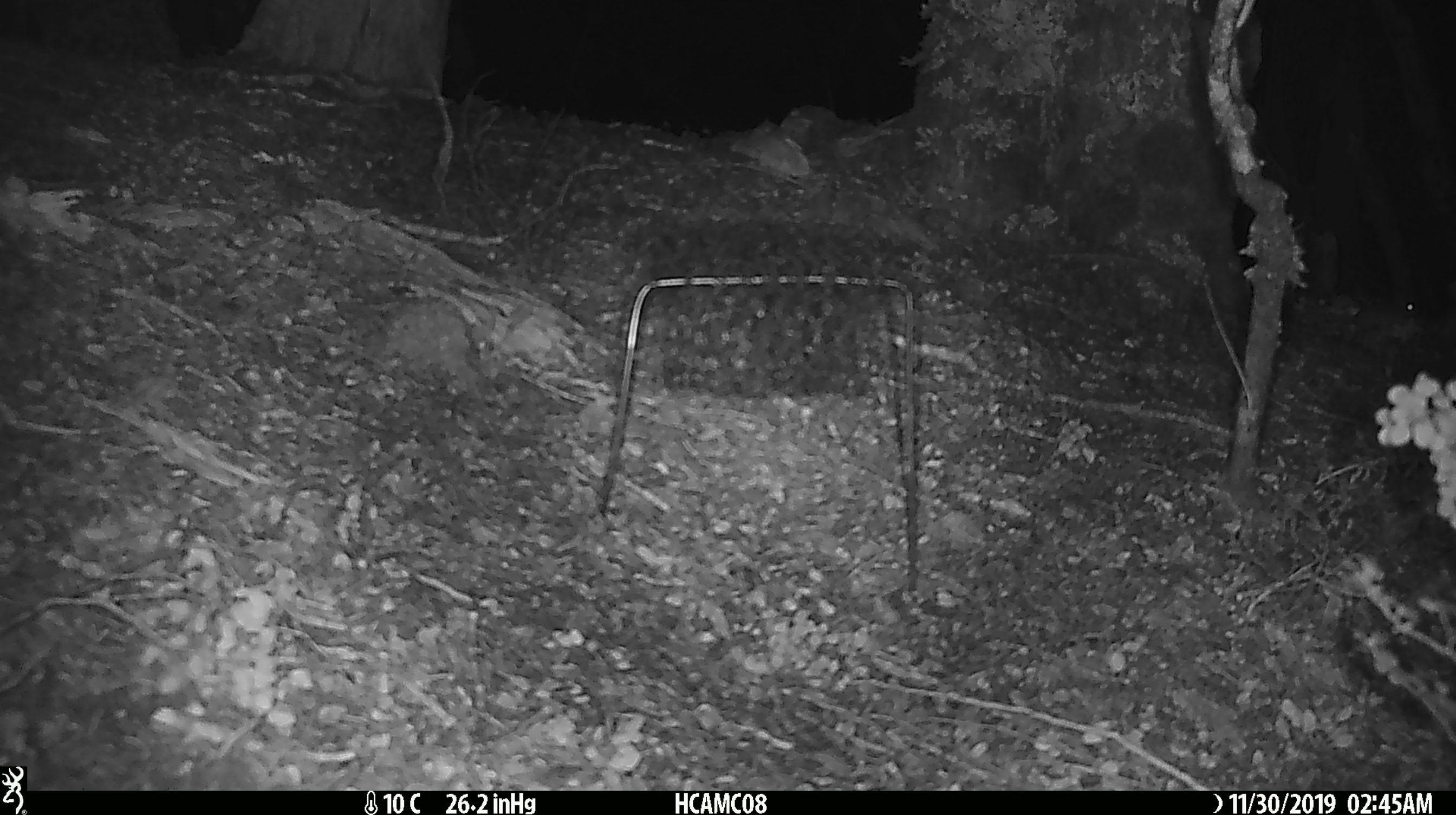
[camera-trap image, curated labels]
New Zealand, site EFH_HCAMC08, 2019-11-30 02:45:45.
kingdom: Animalia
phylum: Chordata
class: Mammalia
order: Rodentia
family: Muridae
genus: Mus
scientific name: Mus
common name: mouse